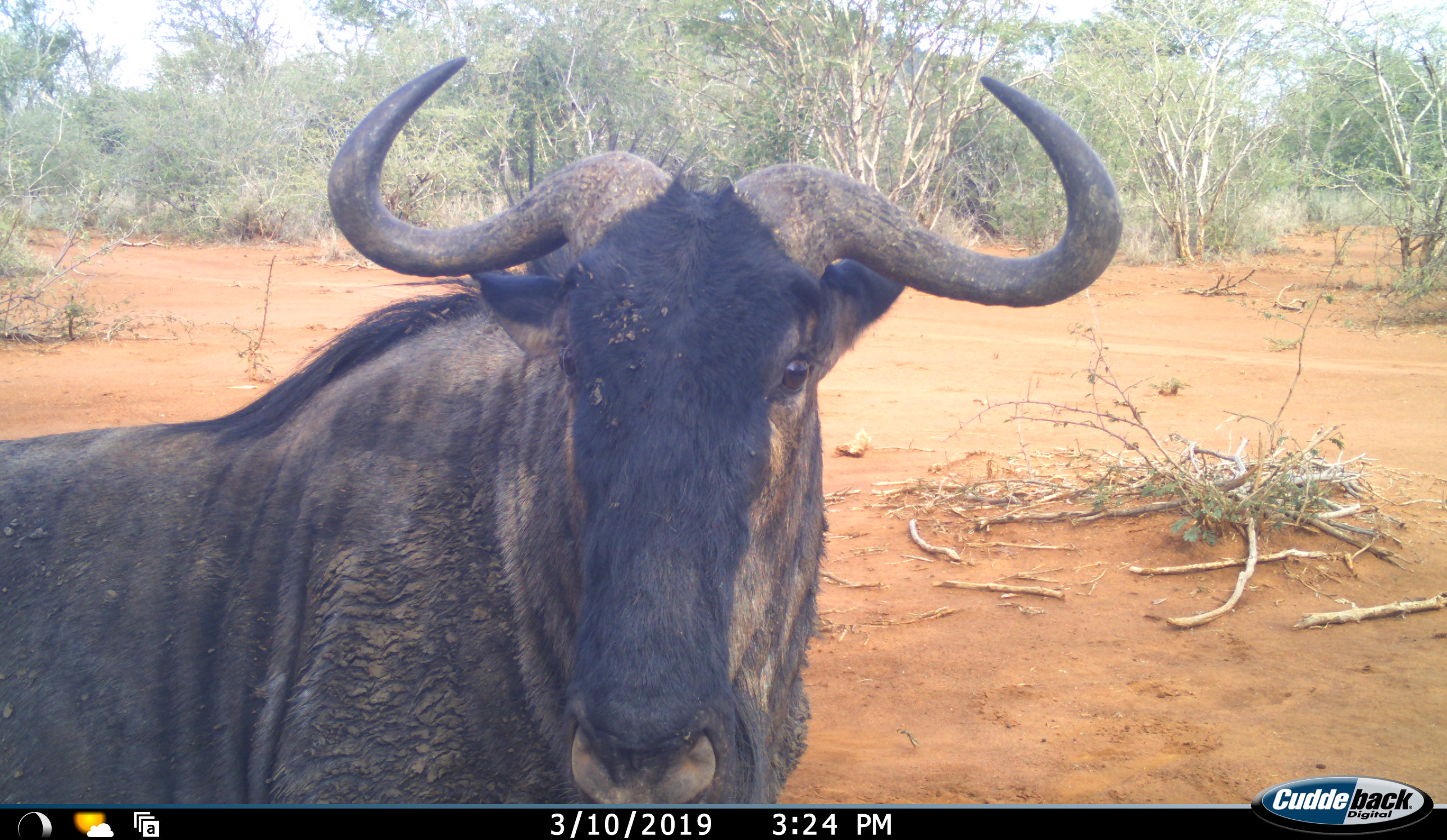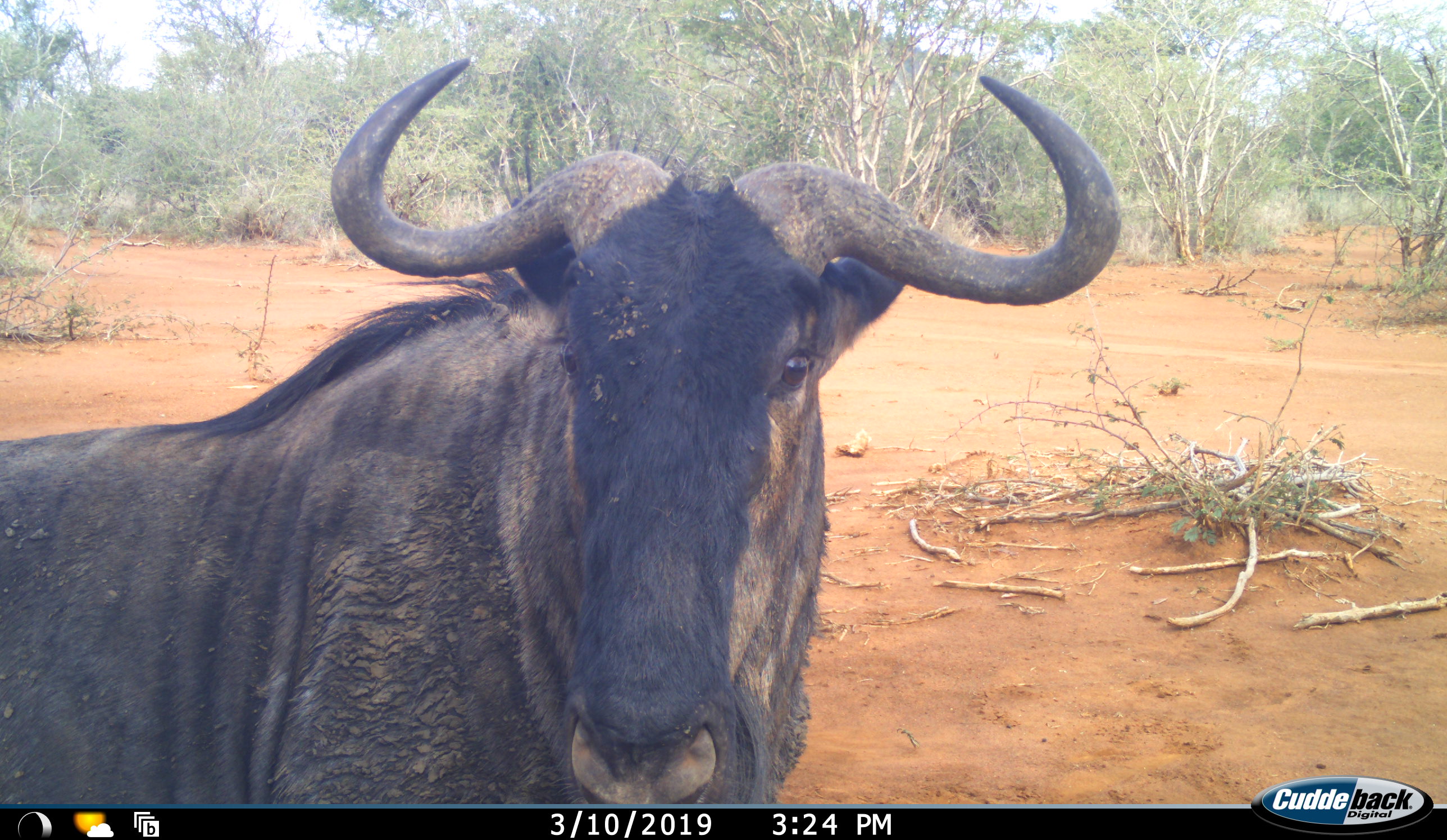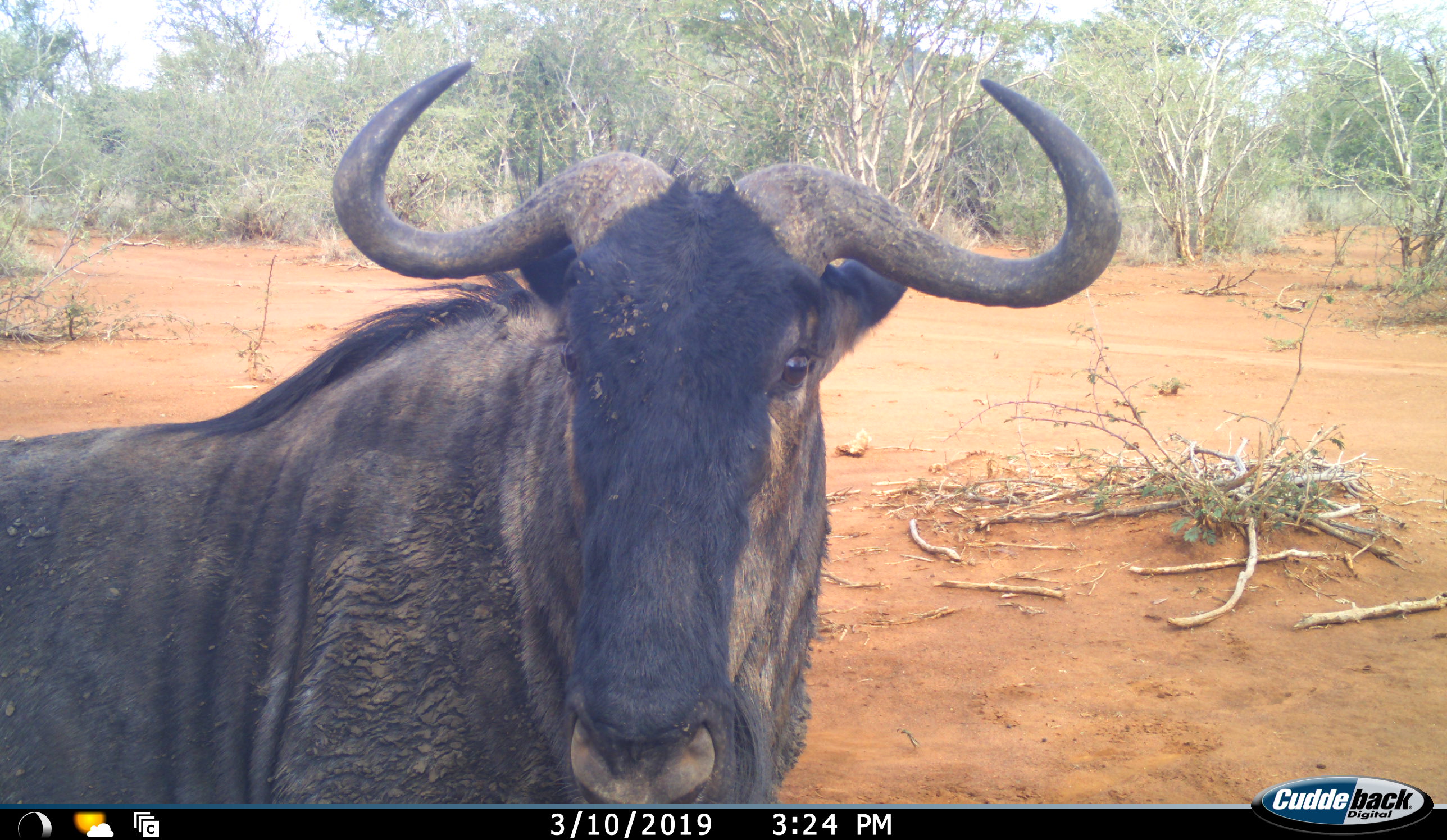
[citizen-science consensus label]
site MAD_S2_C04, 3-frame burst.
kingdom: Animalia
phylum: Chordata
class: Mammalia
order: Artiodactyla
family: Bovidae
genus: Connochaetes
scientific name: Connochaetes taurinus taurinus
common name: blue wildebeest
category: wildebeestblue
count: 1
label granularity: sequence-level